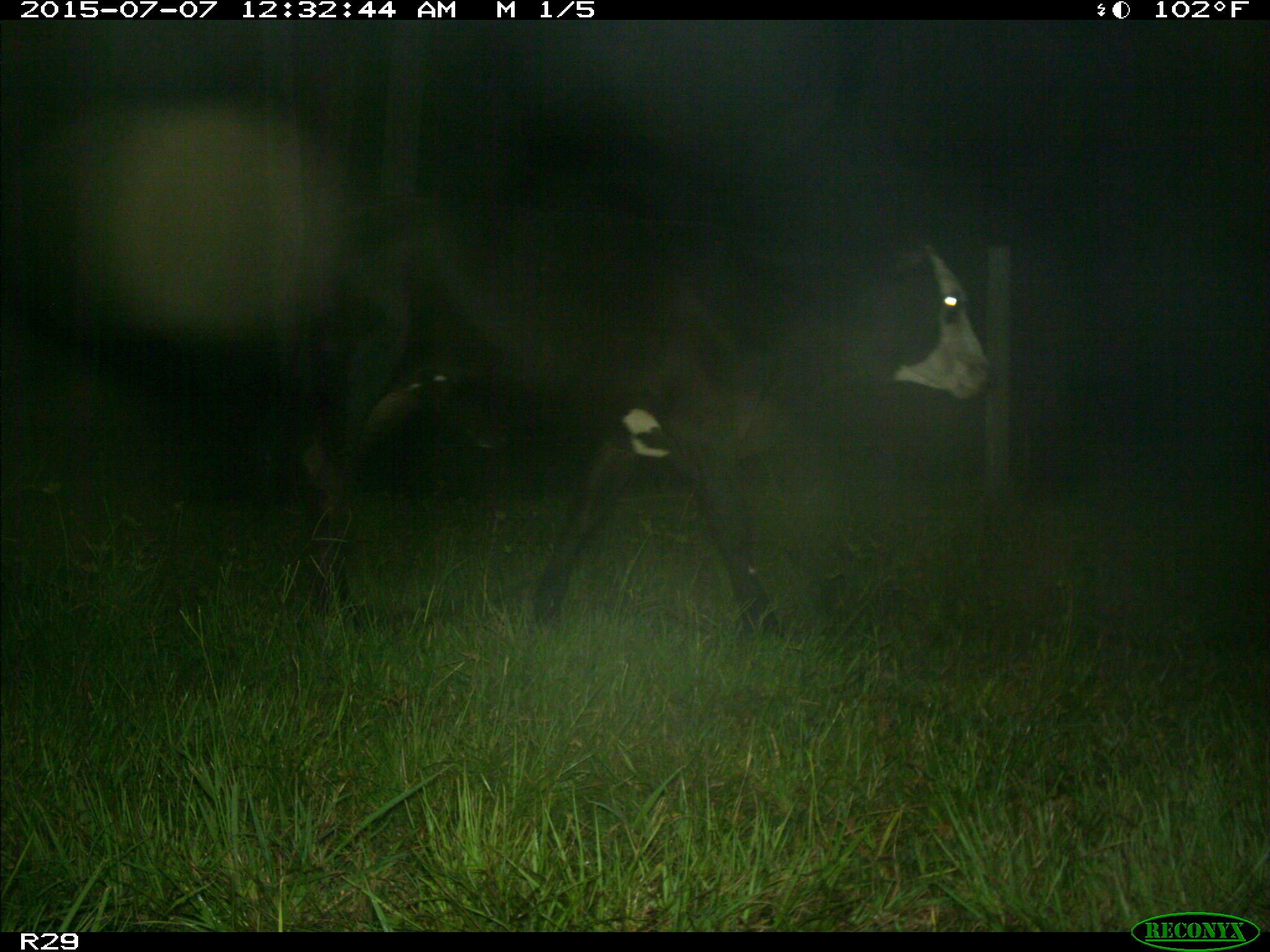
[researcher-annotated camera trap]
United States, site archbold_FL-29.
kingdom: Animalia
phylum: Chordata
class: Mammalia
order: Artiodactyla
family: Bovidae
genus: Bos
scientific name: Bos taurus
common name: domestic cow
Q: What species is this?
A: Bos taurus (domestic cow).